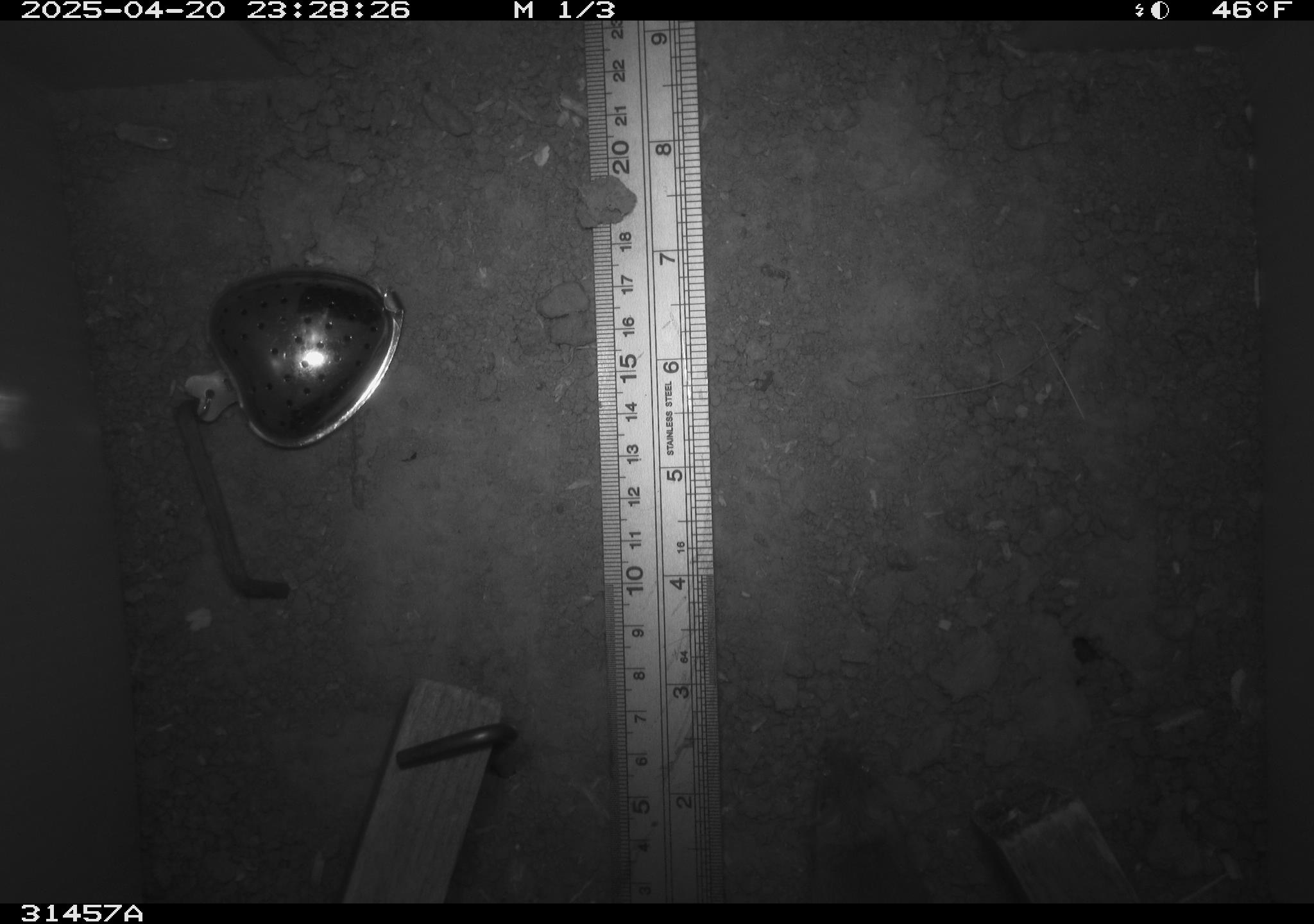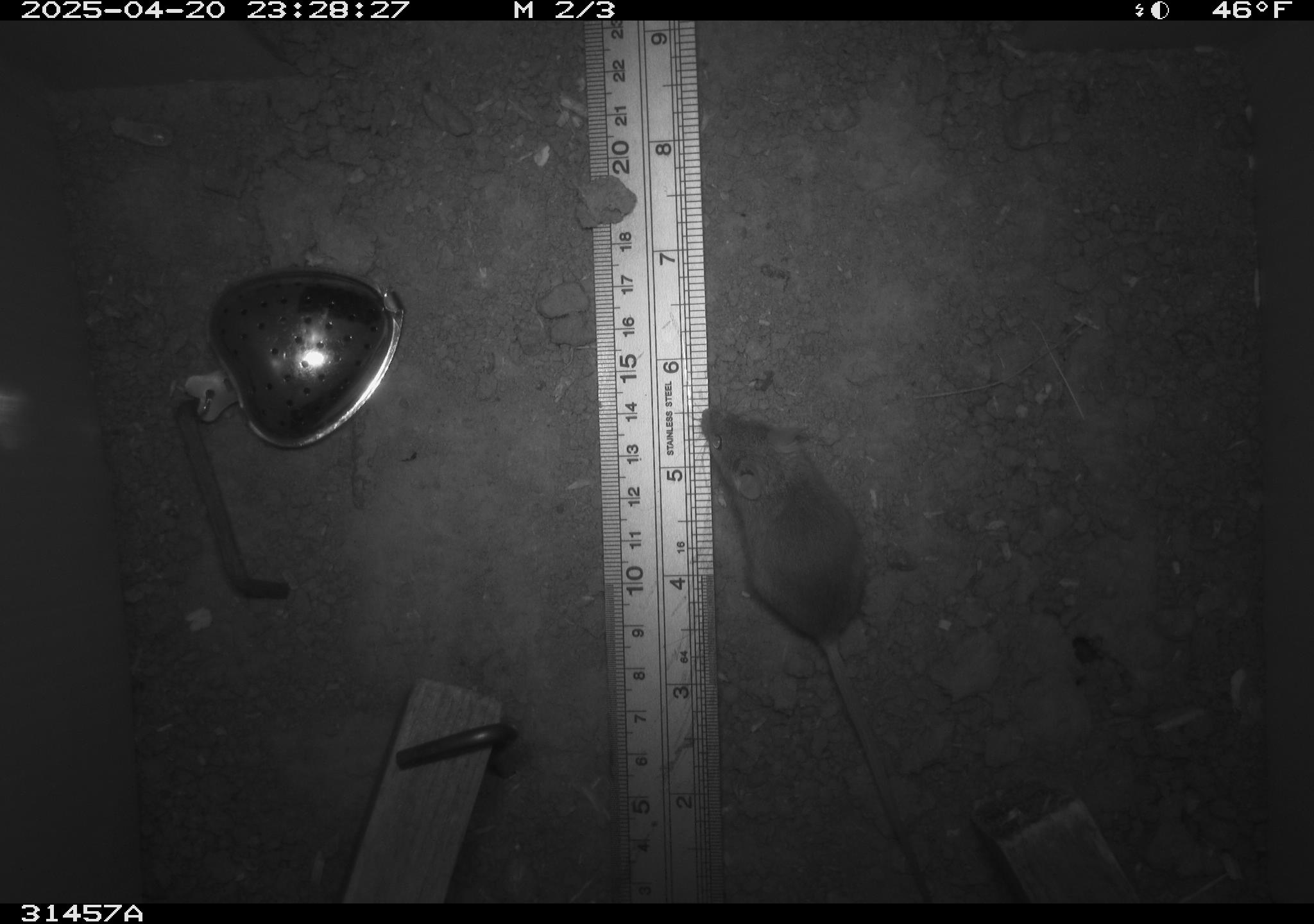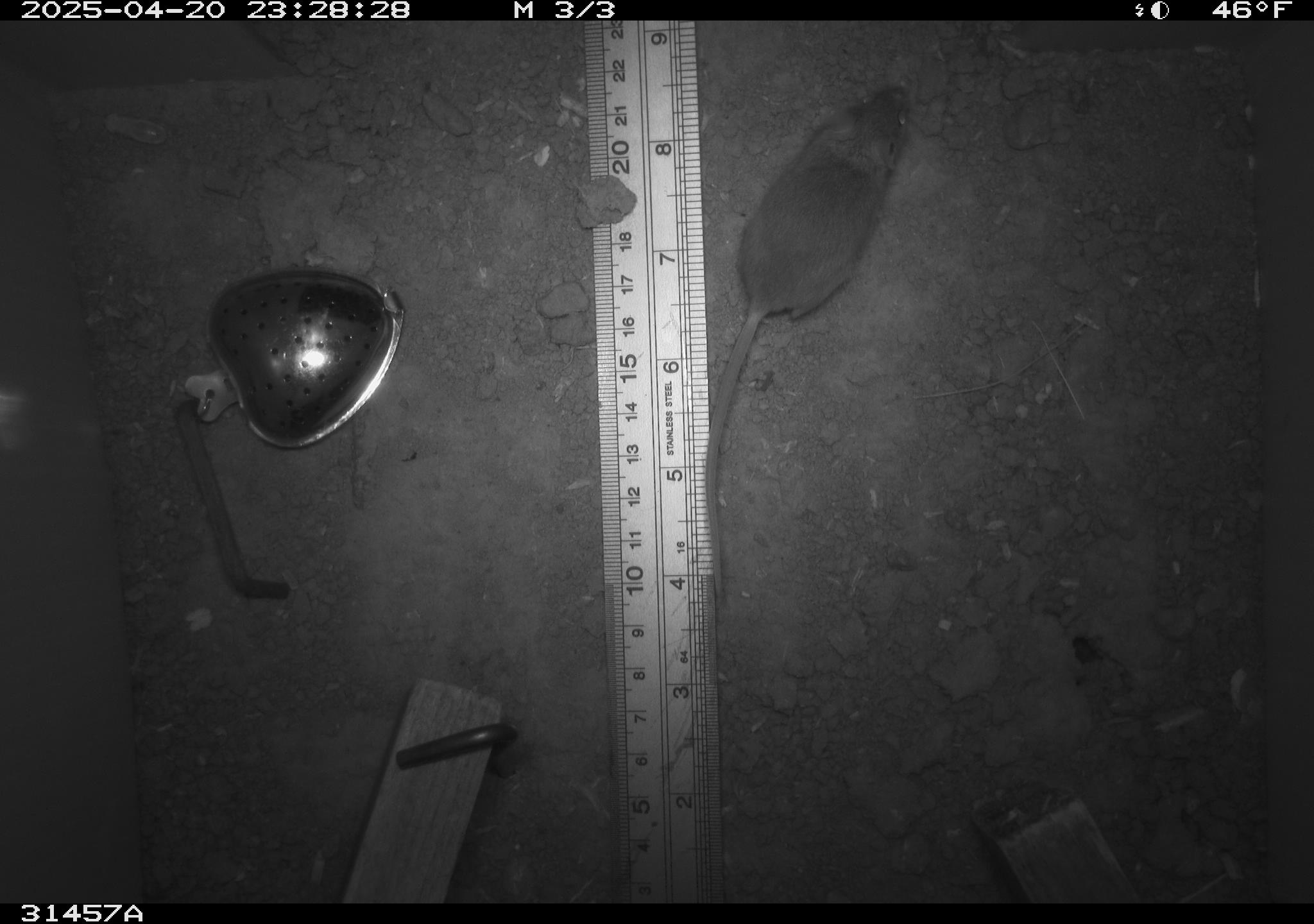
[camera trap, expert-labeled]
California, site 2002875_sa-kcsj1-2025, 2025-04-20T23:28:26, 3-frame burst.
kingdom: Animalia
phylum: Chordata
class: Mammalia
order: Rodentia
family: Muridae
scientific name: Muridae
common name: murids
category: muridae family